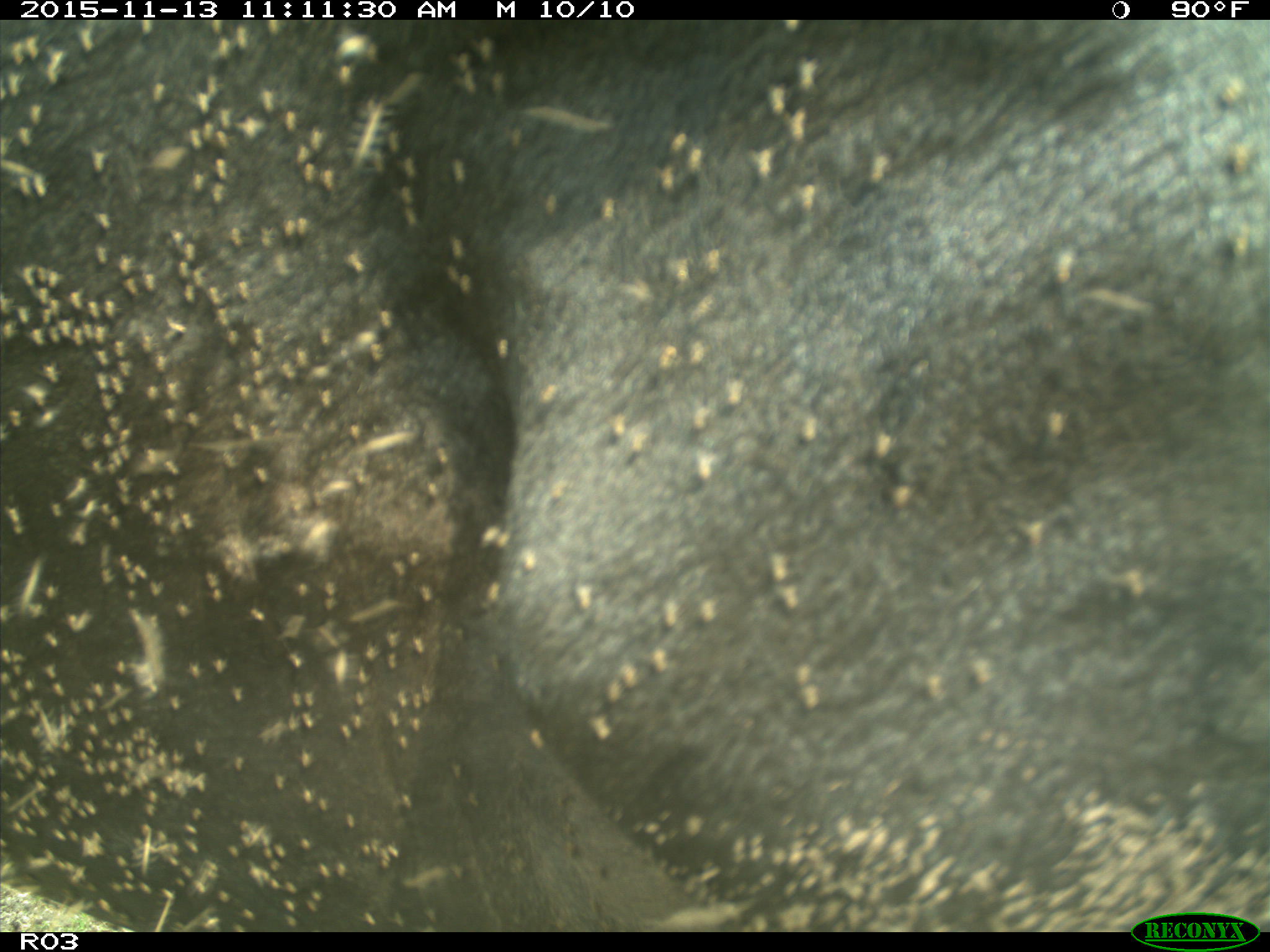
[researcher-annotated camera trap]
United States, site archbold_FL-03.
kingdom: Animalia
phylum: Chordata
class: Mammalia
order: Artiodactyla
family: Bovidae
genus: Bos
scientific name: Bos taurus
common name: domestic cow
Bos taurus (domestic cow).